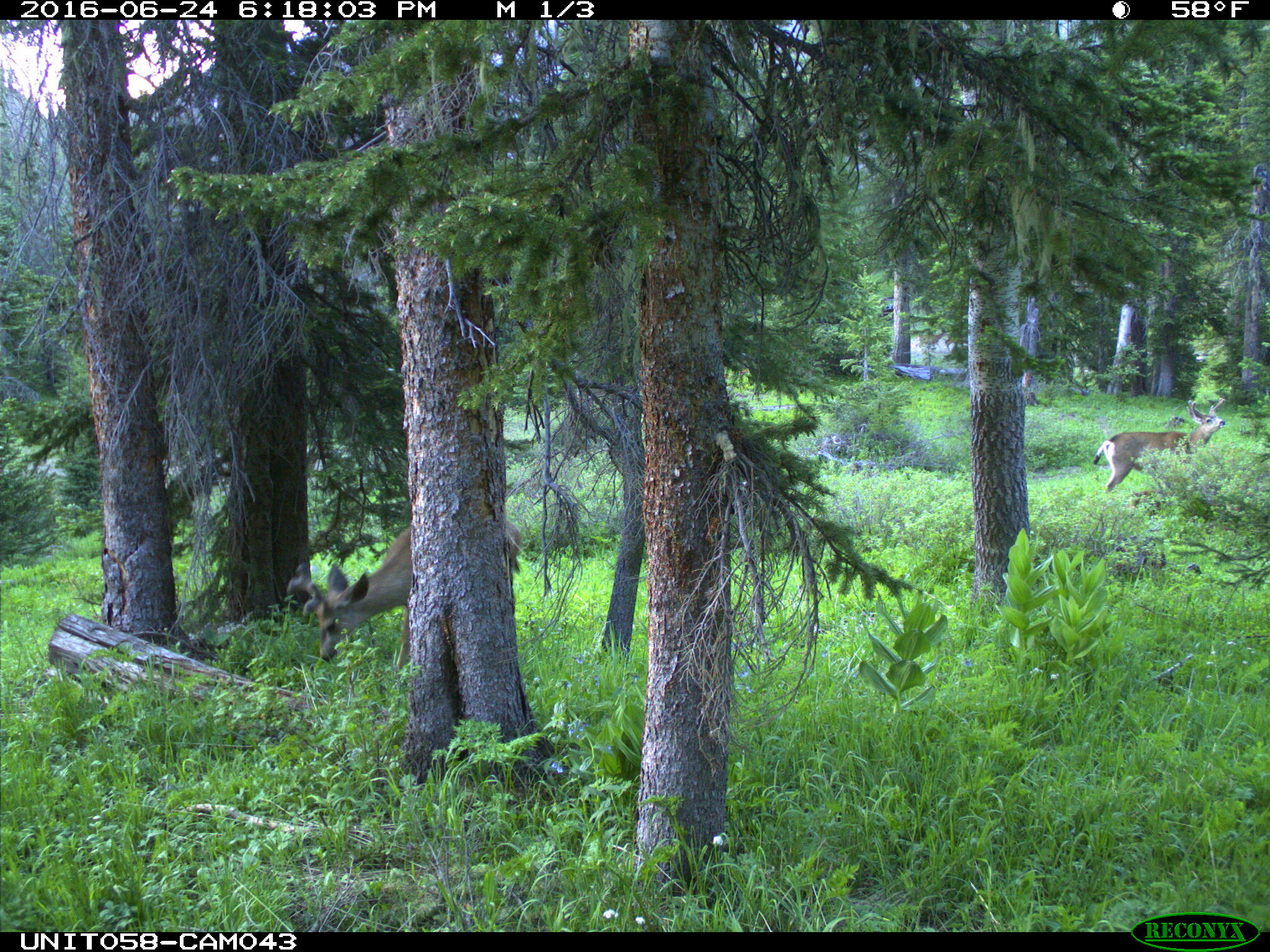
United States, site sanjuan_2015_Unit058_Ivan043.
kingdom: Animalia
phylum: Chordata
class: Mammalia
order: Artiodactyla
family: Cervidae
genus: Odocoileus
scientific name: Odocoileus hemionus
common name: mule deer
Odocoileus hemionus (mule deer).